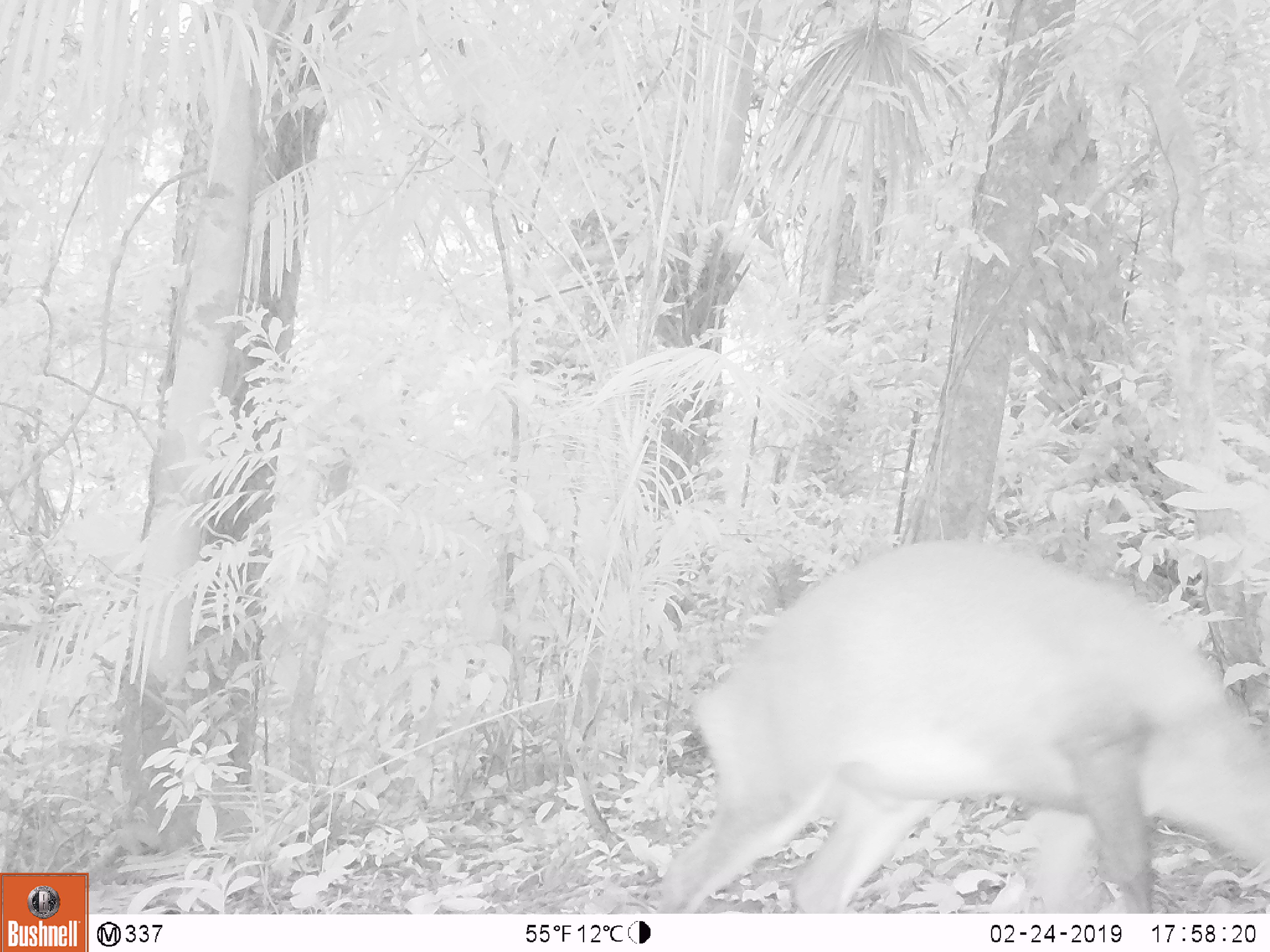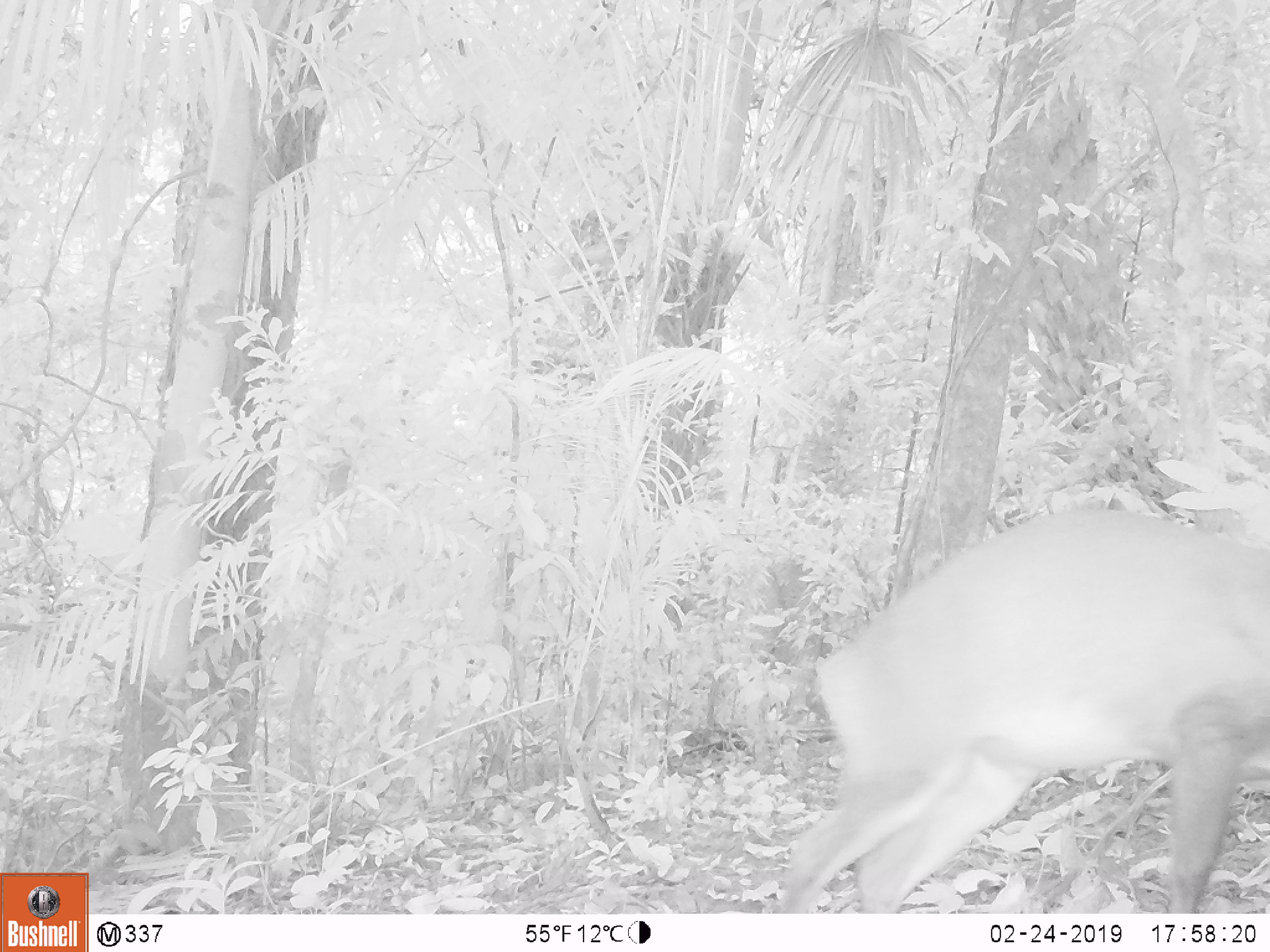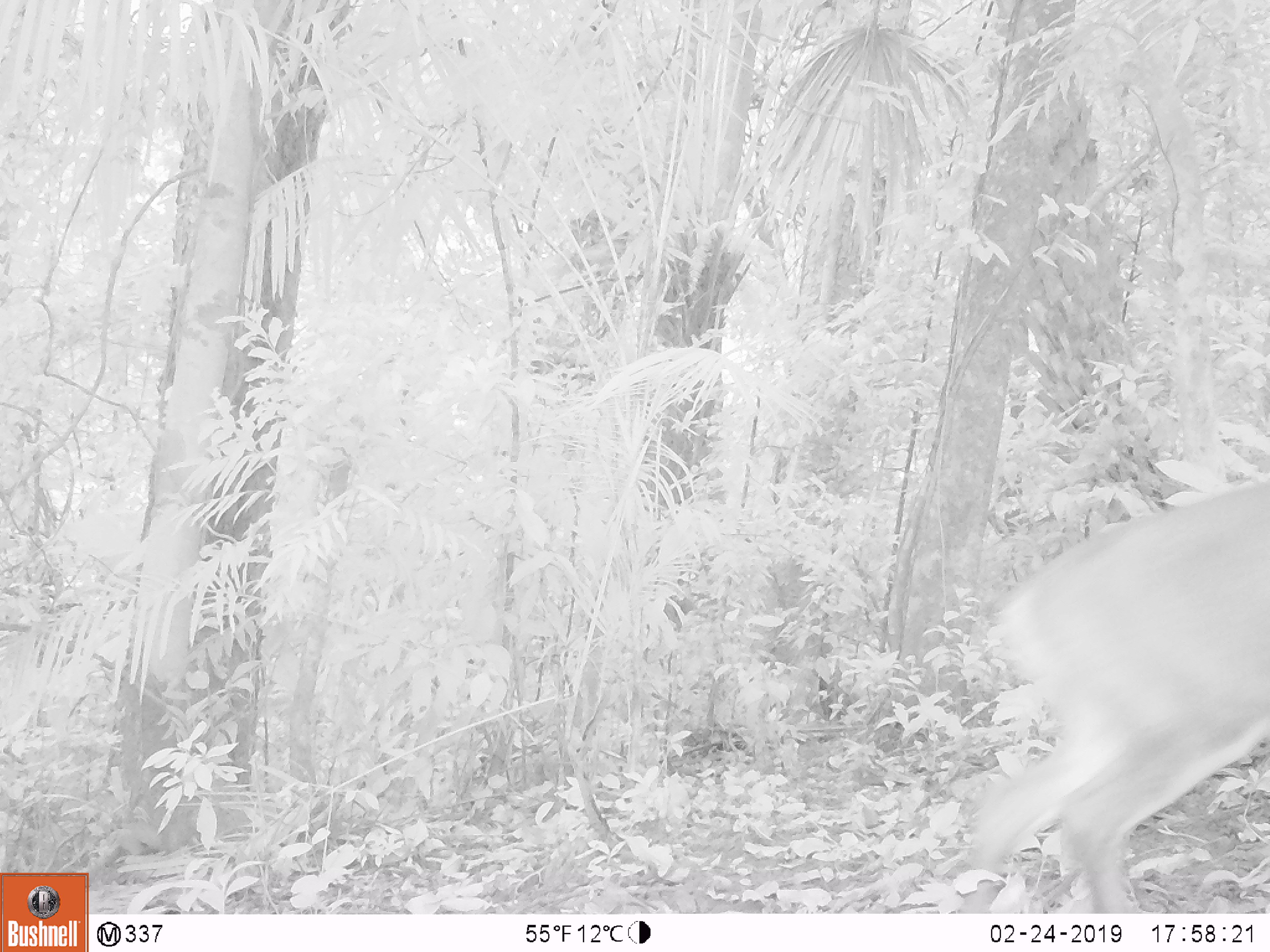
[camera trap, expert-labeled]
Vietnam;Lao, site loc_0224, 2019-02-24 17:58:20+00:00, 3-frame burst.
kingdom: Animalia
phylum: Chordata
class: Mammalia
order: Artiodactyla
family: Cervidae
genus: Muntiacus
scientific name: Muntiacus vuquangensis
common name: large-antlered muntjac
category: large antlered muntjac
Large antlered muntjac (large-antlered muntjac) (Muntiacus vuquangensis). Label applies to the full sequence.